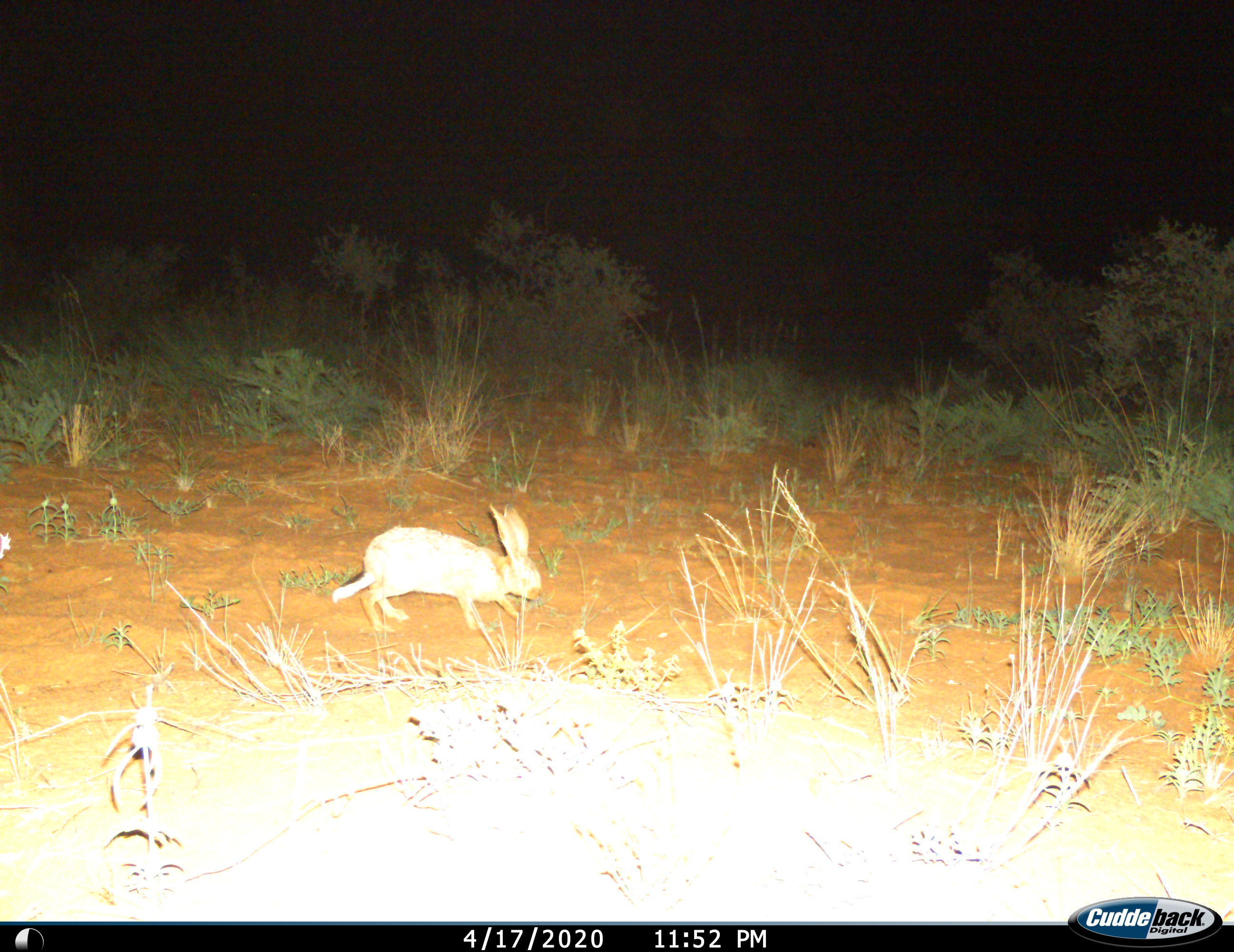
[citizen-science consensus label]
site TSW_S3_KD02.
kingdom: Animalia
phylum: Chordata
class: Mammalia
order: Lagomorpha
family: Leporidae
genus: Lepus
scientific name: Lepus capensis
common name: cape hare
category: harecape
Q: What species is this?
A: Harecape (cape hare) (Lepus capensis).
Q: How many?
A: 1.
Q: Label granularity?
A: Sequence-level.